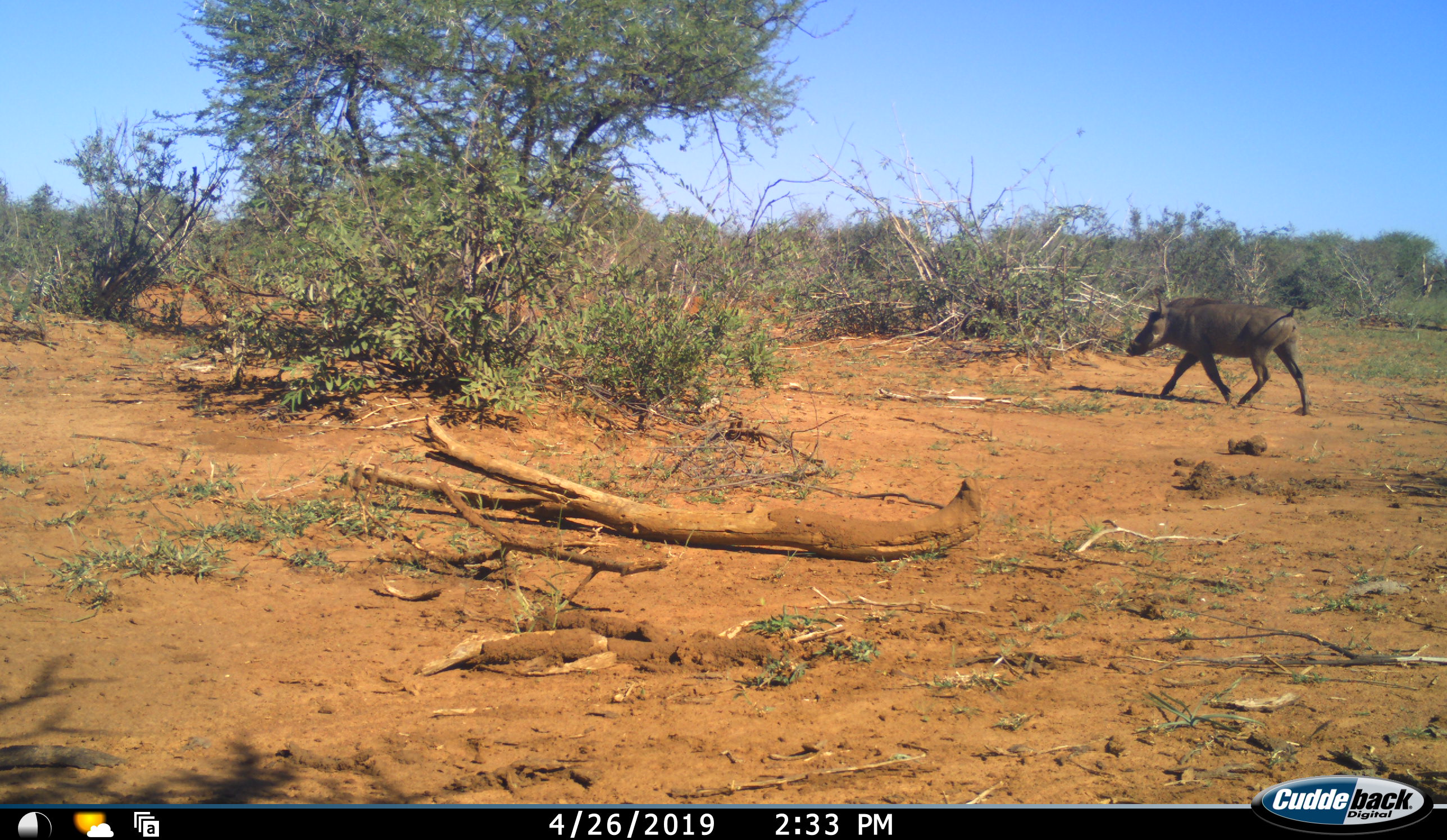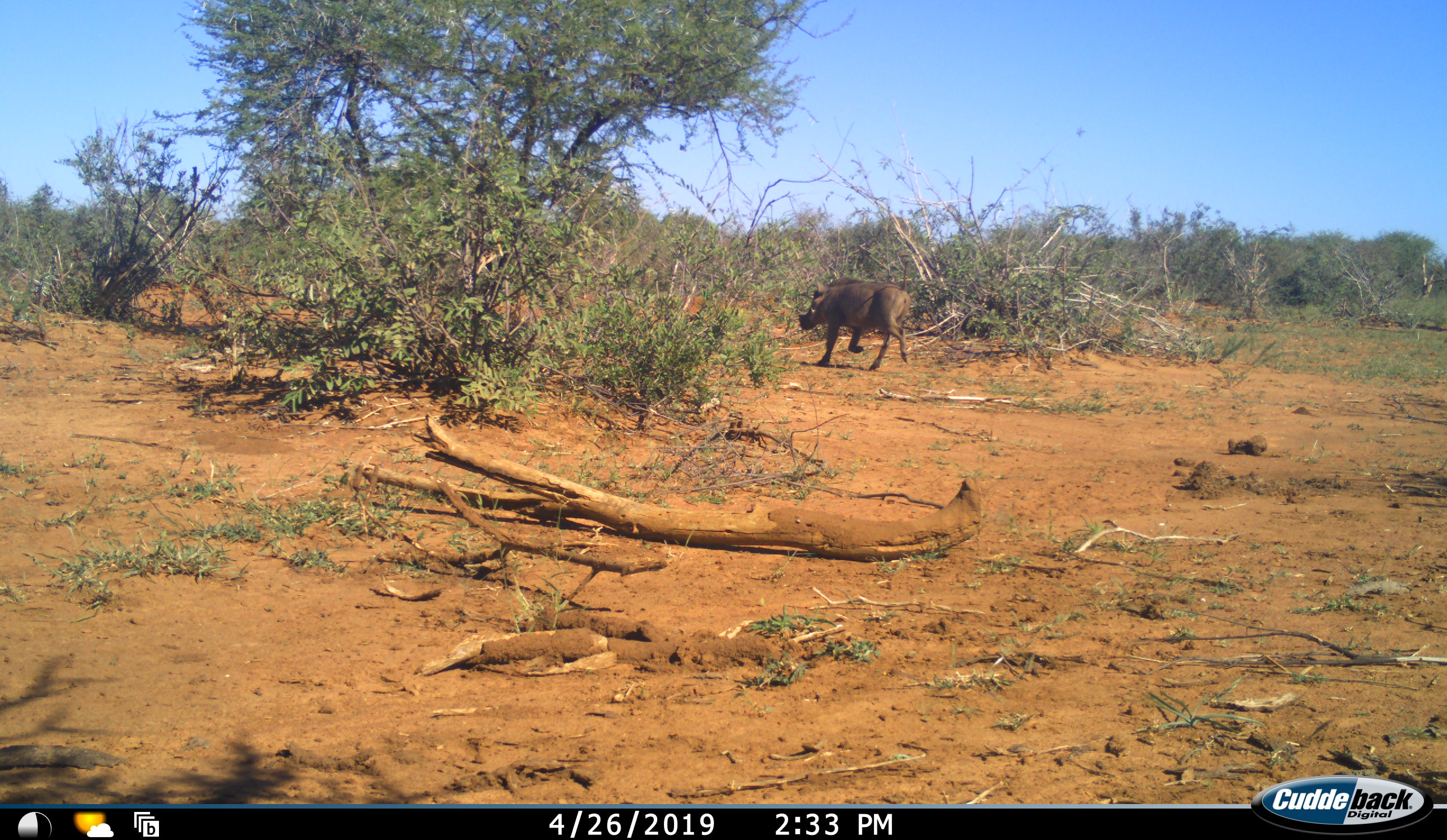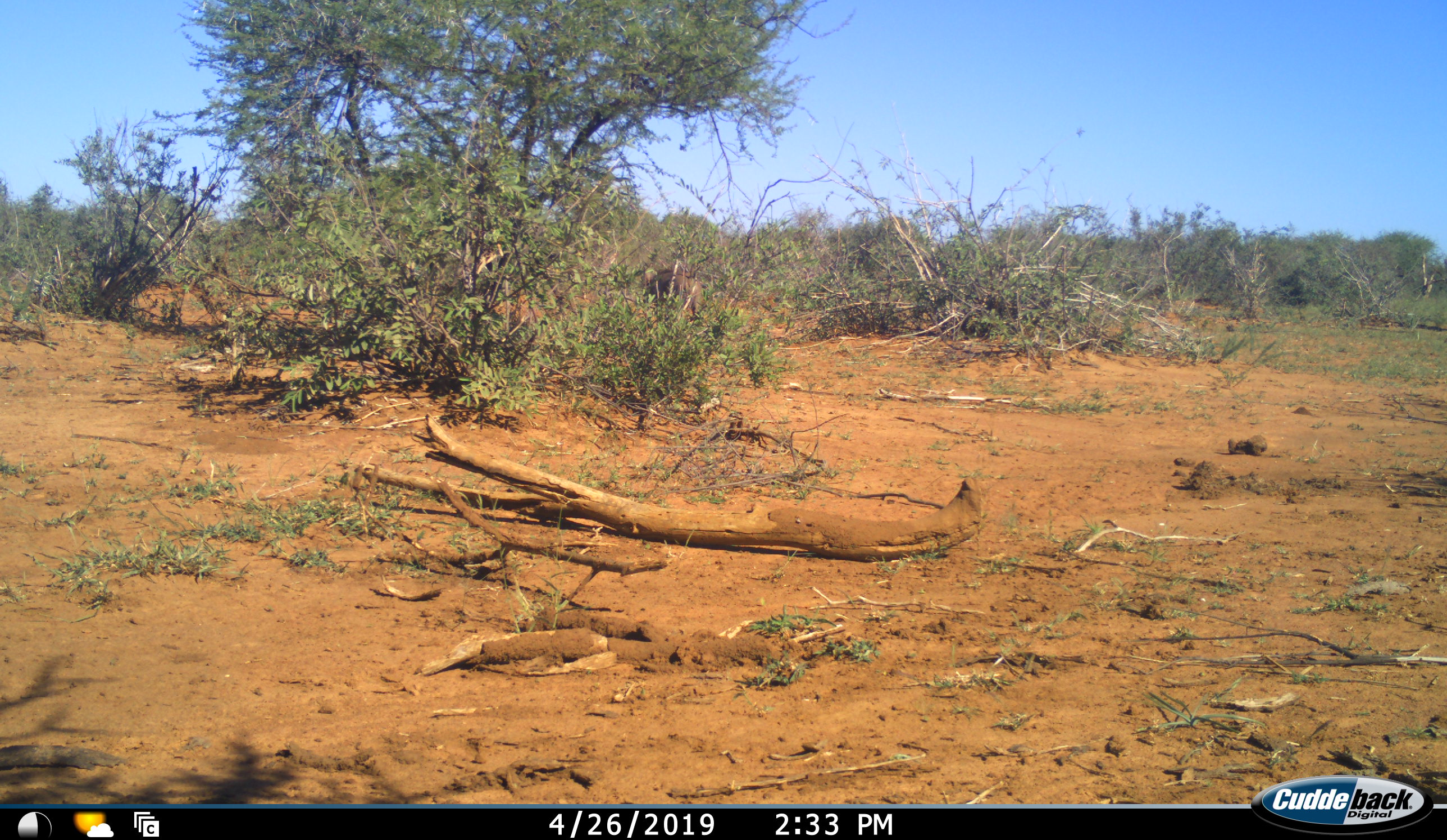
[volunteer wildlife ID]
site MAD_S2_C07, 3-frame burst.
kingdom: Animalia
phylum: Chordata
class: Mammalia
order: Artiodactyla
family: Suidae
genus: Phacochoerus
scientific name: Phacochoerus africanus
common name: warthog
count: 1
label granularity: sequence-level